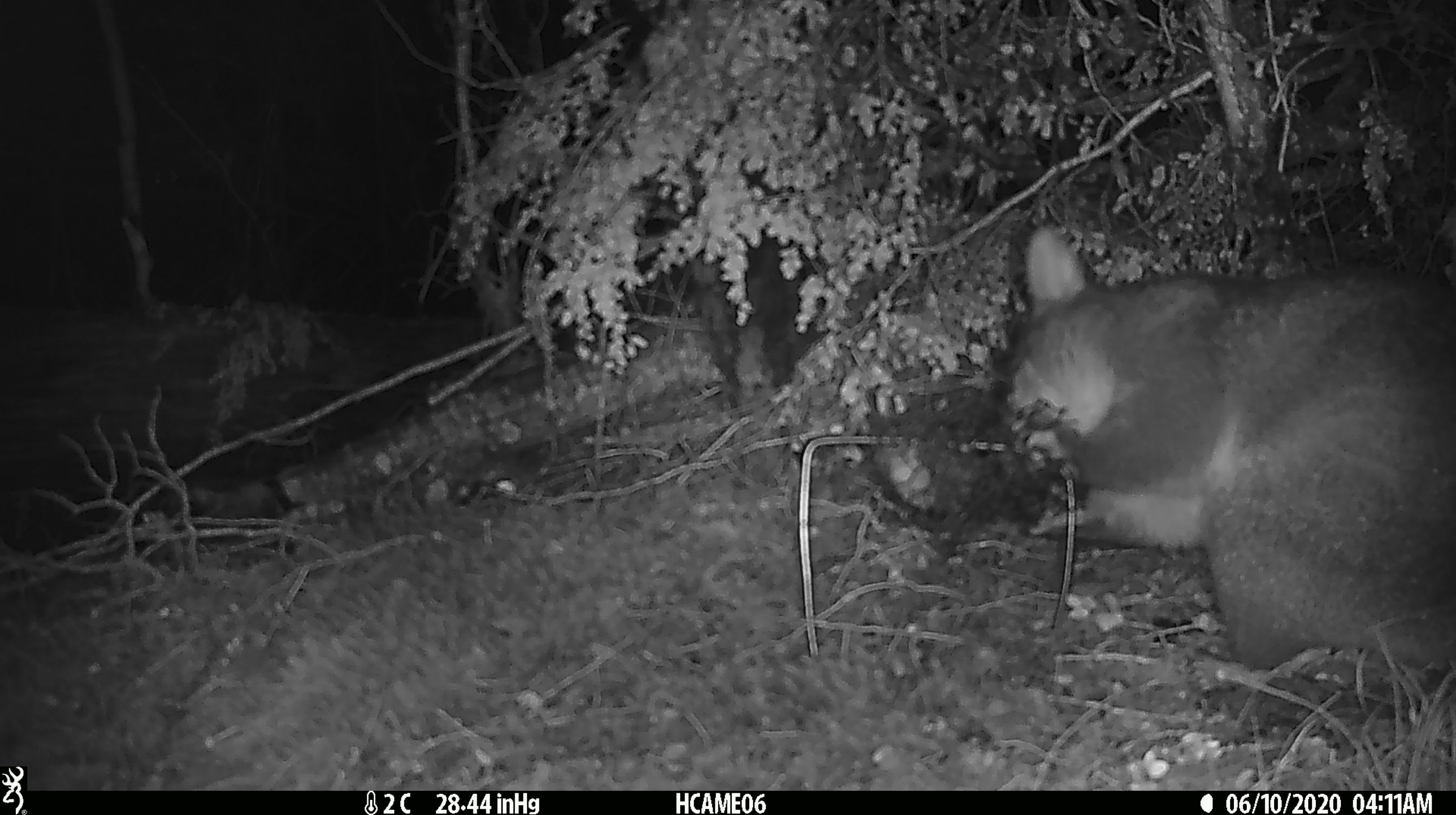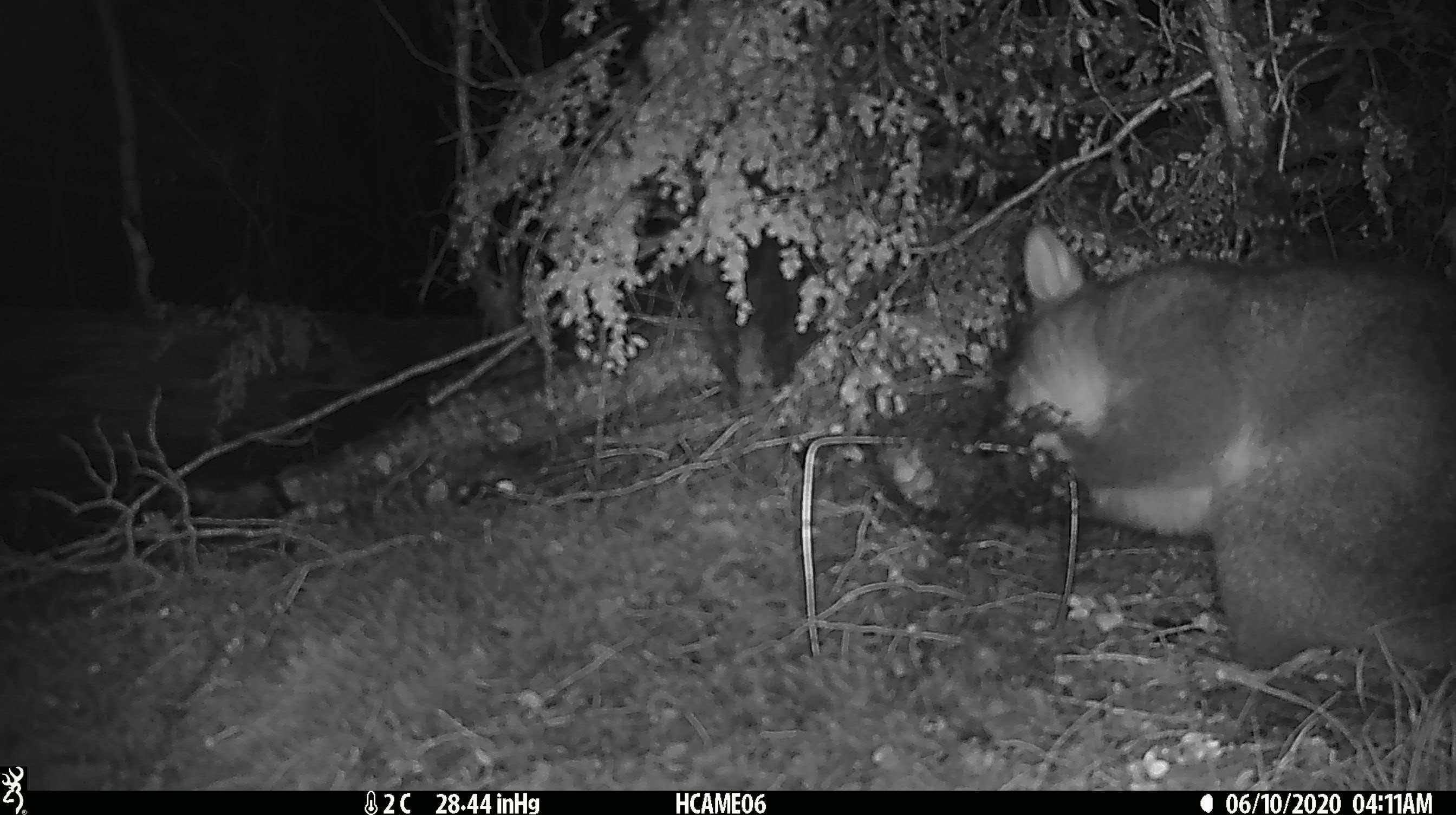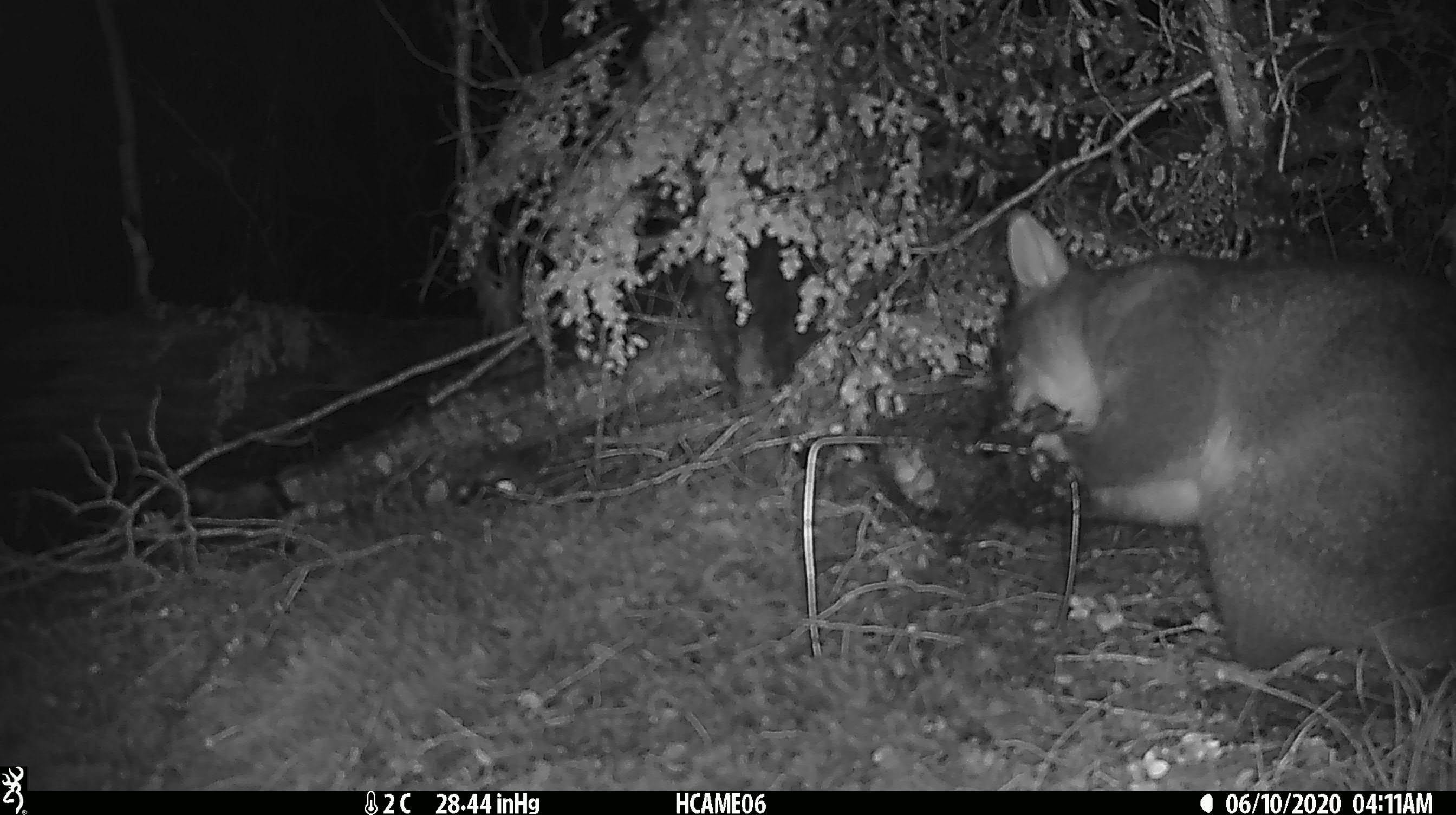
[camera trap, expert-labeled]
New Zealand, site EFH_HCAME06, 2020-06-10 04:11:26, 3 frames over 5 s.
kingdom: Animalia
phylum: Chordata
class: Mammalia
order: Diprotodontia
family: Phalangeridae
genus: Trichosurus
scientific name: Trichosurus vulpecula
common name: common brushtail possum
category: possum